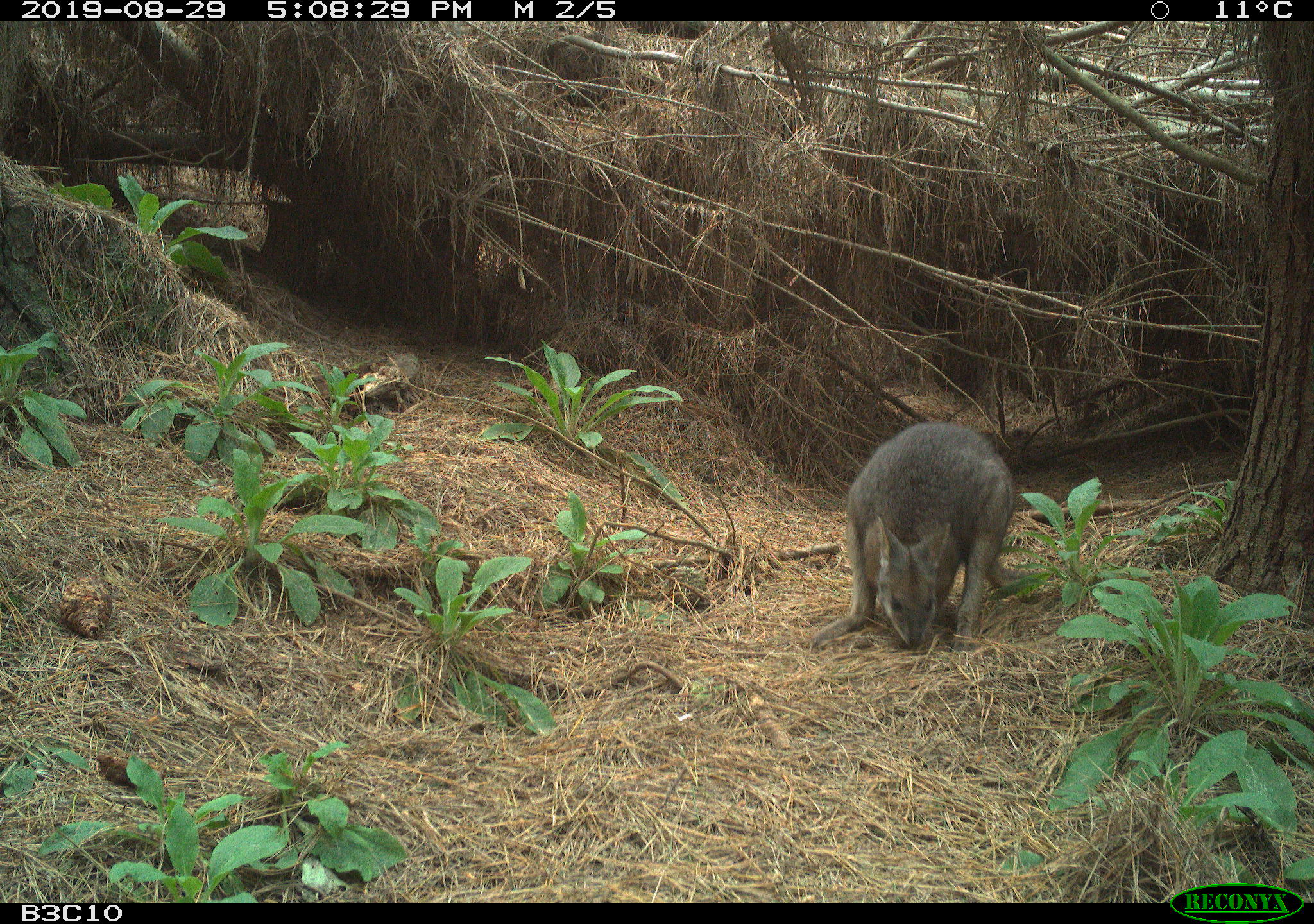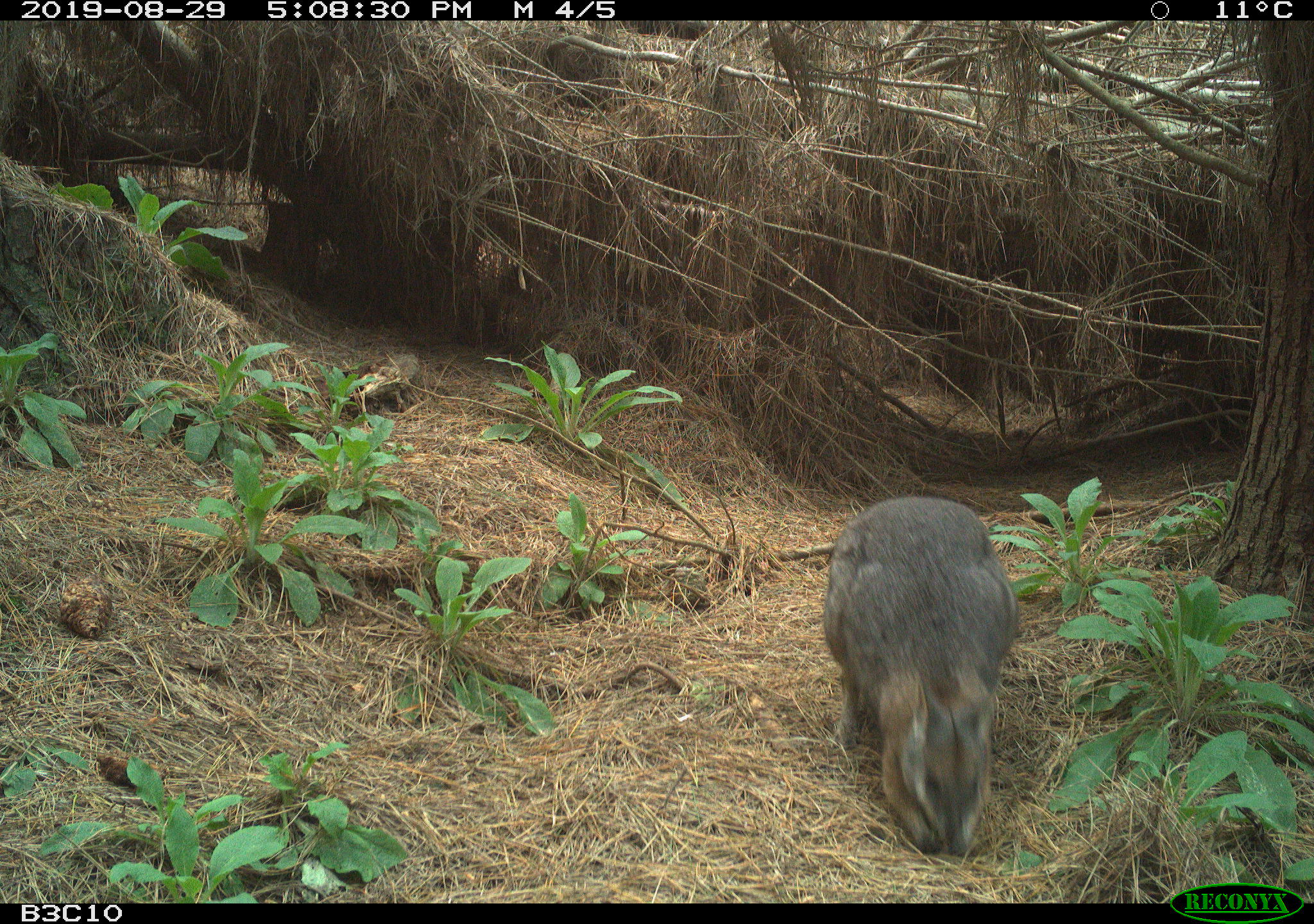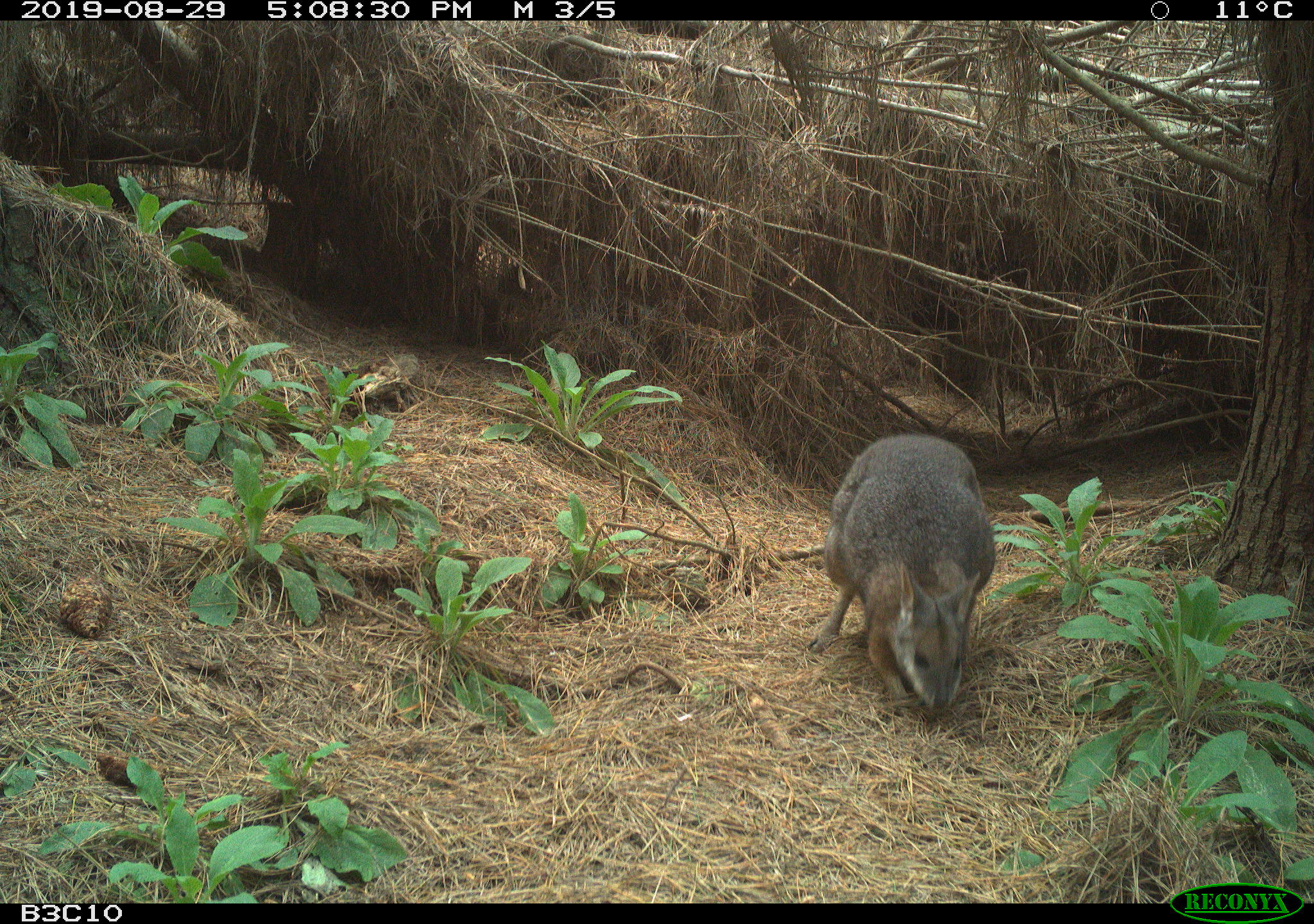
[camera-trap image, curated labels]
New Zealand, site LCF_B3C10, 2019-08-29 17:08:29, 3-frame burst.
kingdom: Animalia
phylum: Chordata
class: Mammalia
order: Diprotodontia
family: Macropodidae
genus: Notamacropus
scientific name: Notamacropus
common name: wallaby